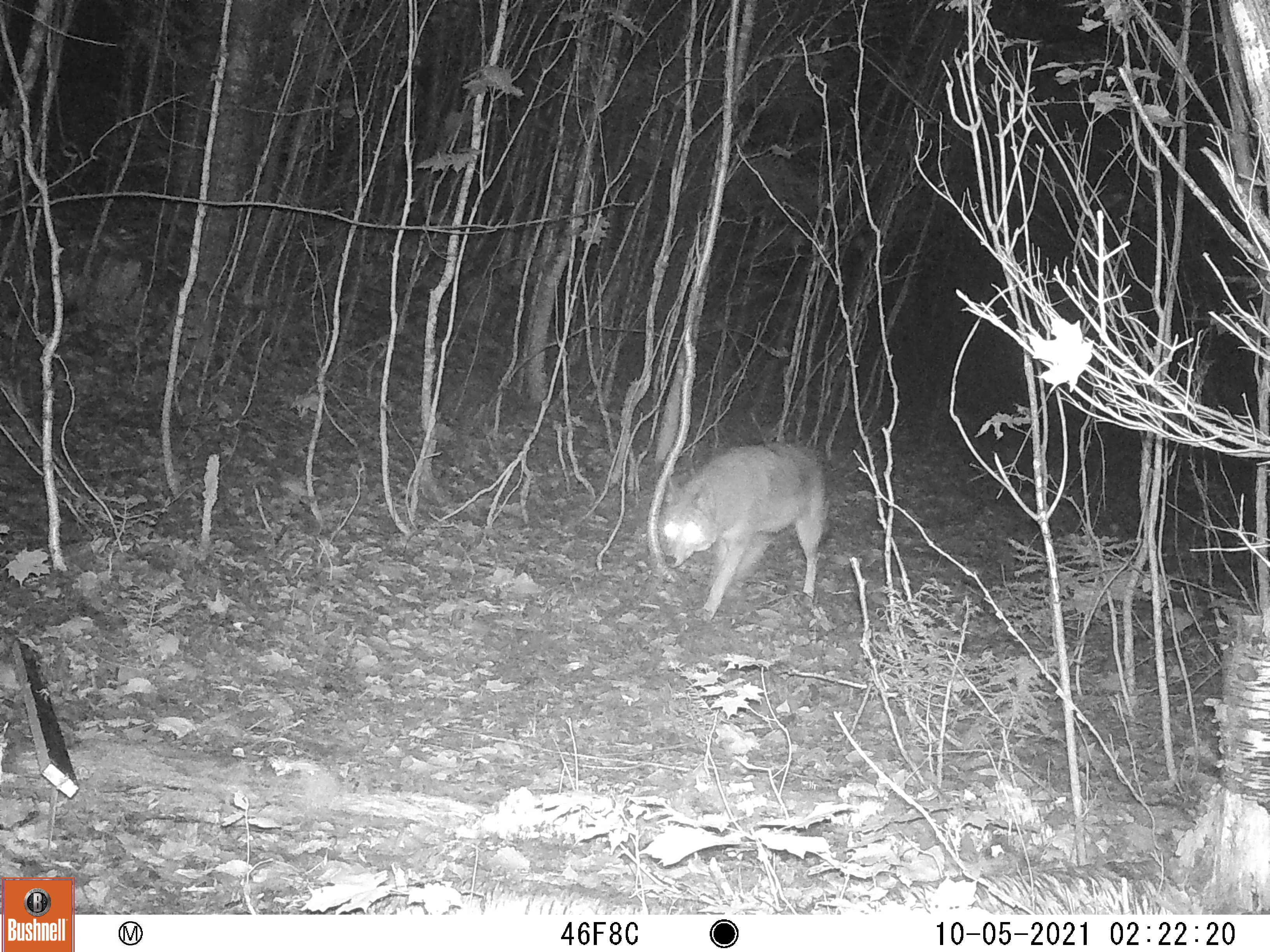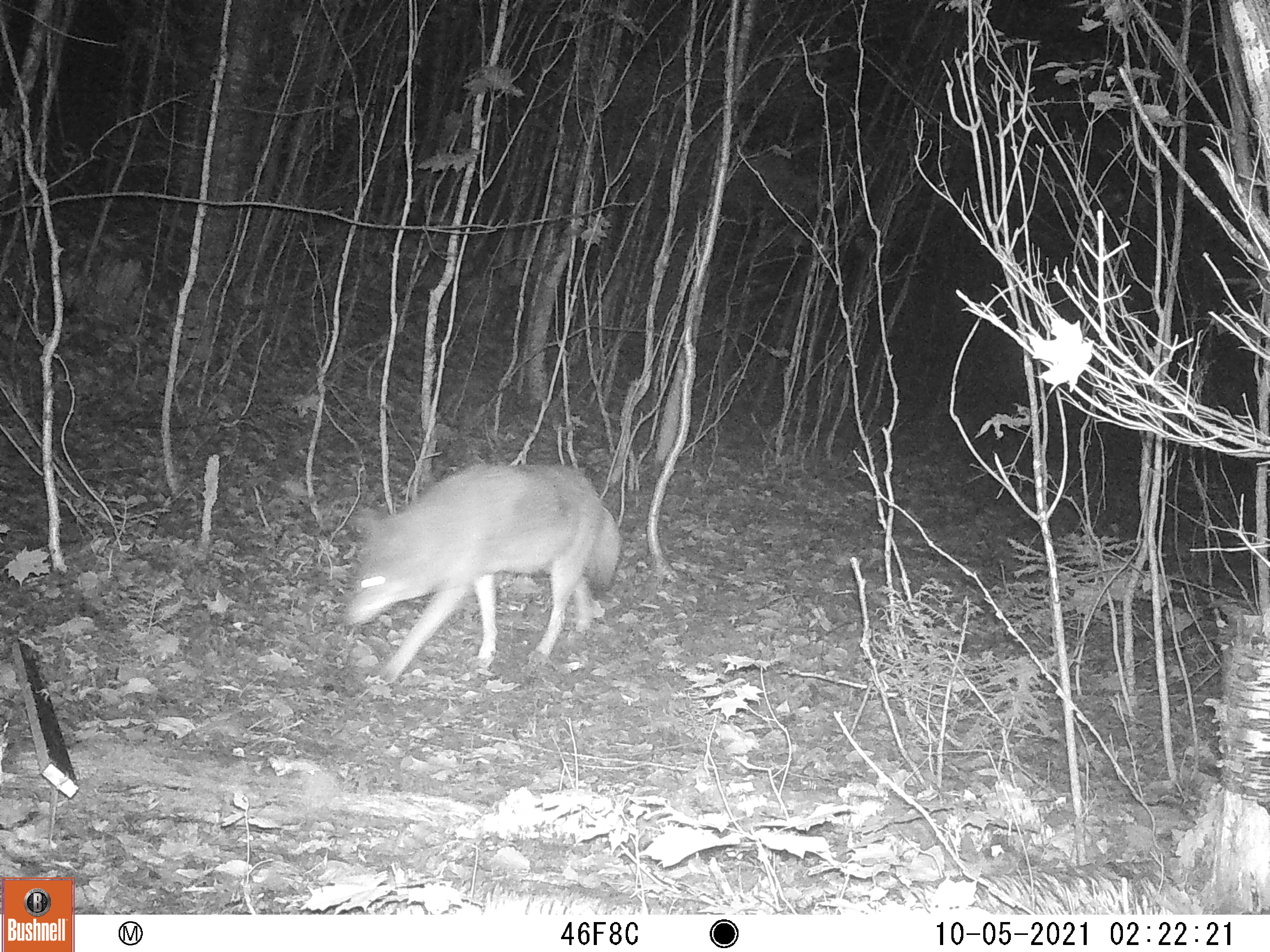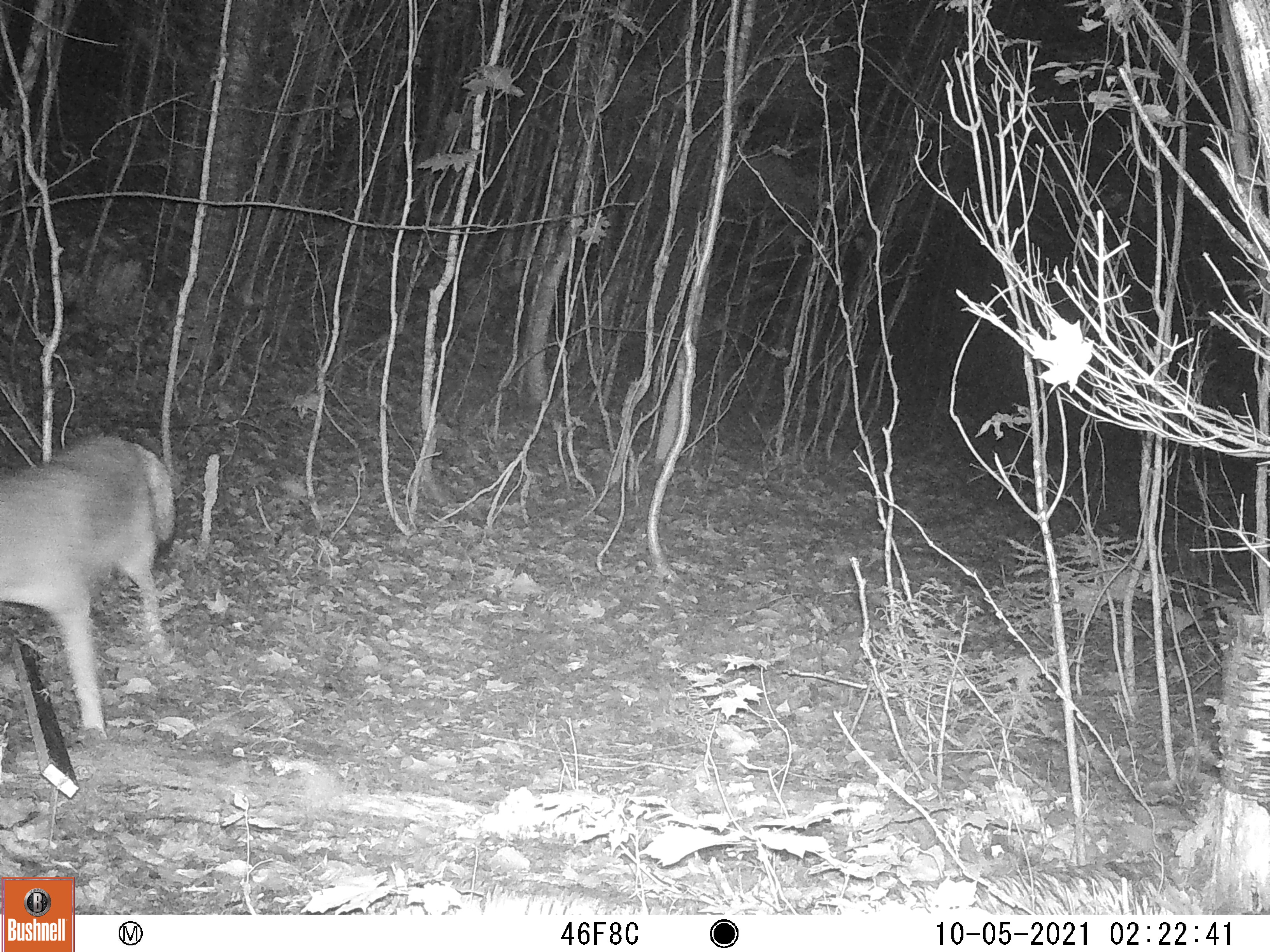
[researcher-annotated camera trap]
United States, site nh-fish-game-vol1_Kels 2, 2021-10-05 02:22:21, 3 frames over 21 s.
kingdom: Animalia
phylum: Chordata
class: Mammalia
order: Carnivora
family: Canidae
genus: Canis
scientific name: Canis latrans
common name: coyote